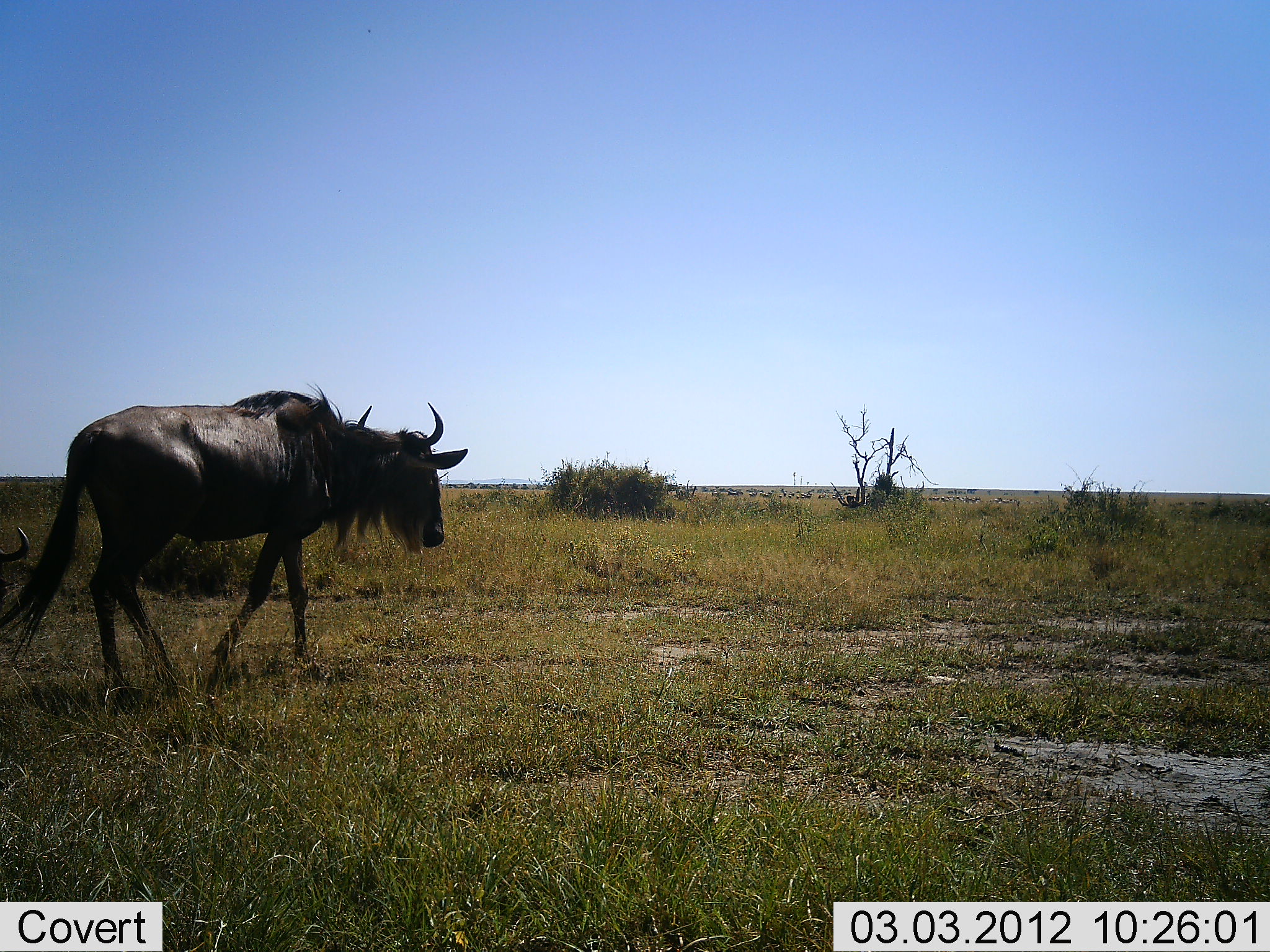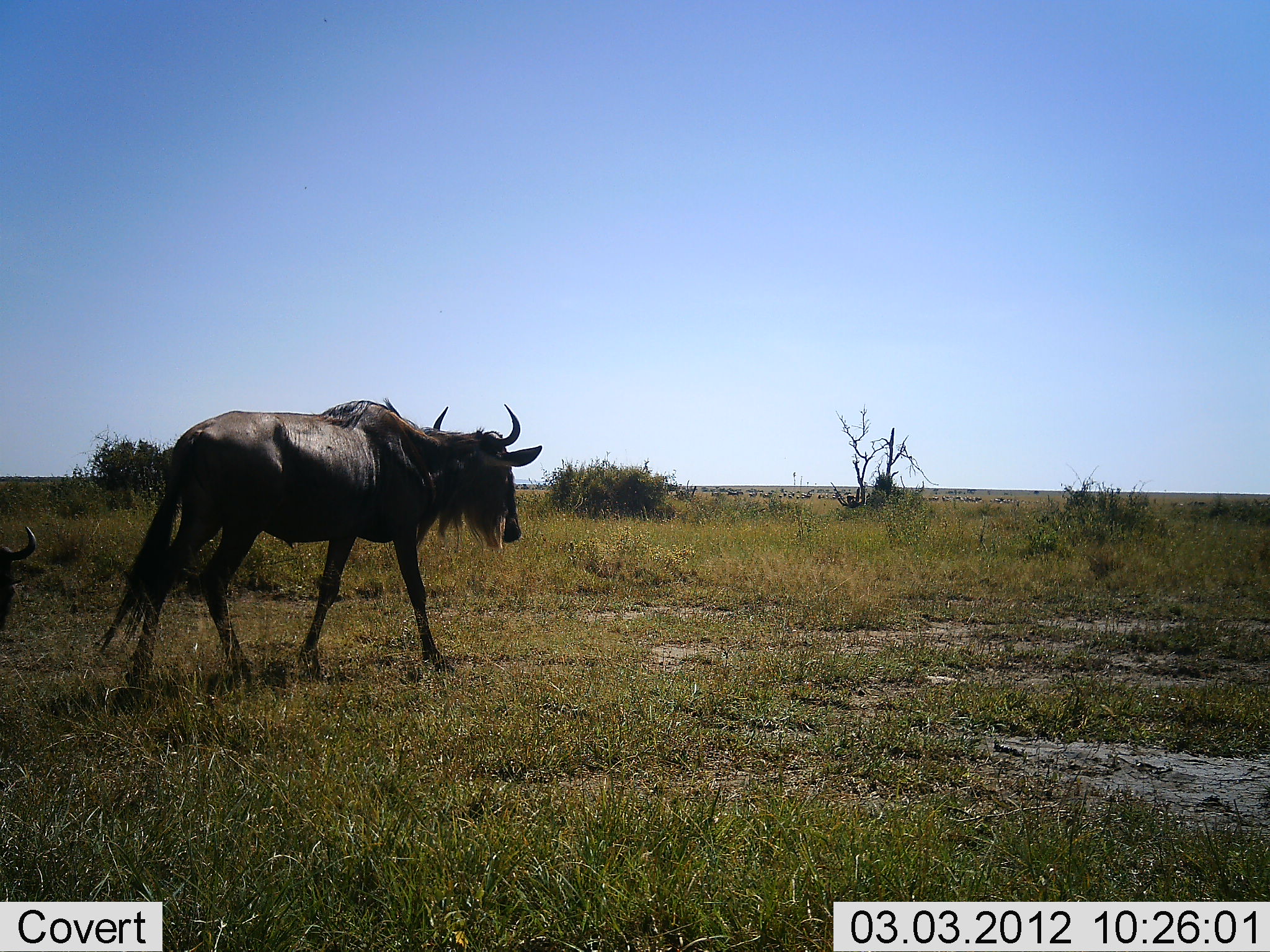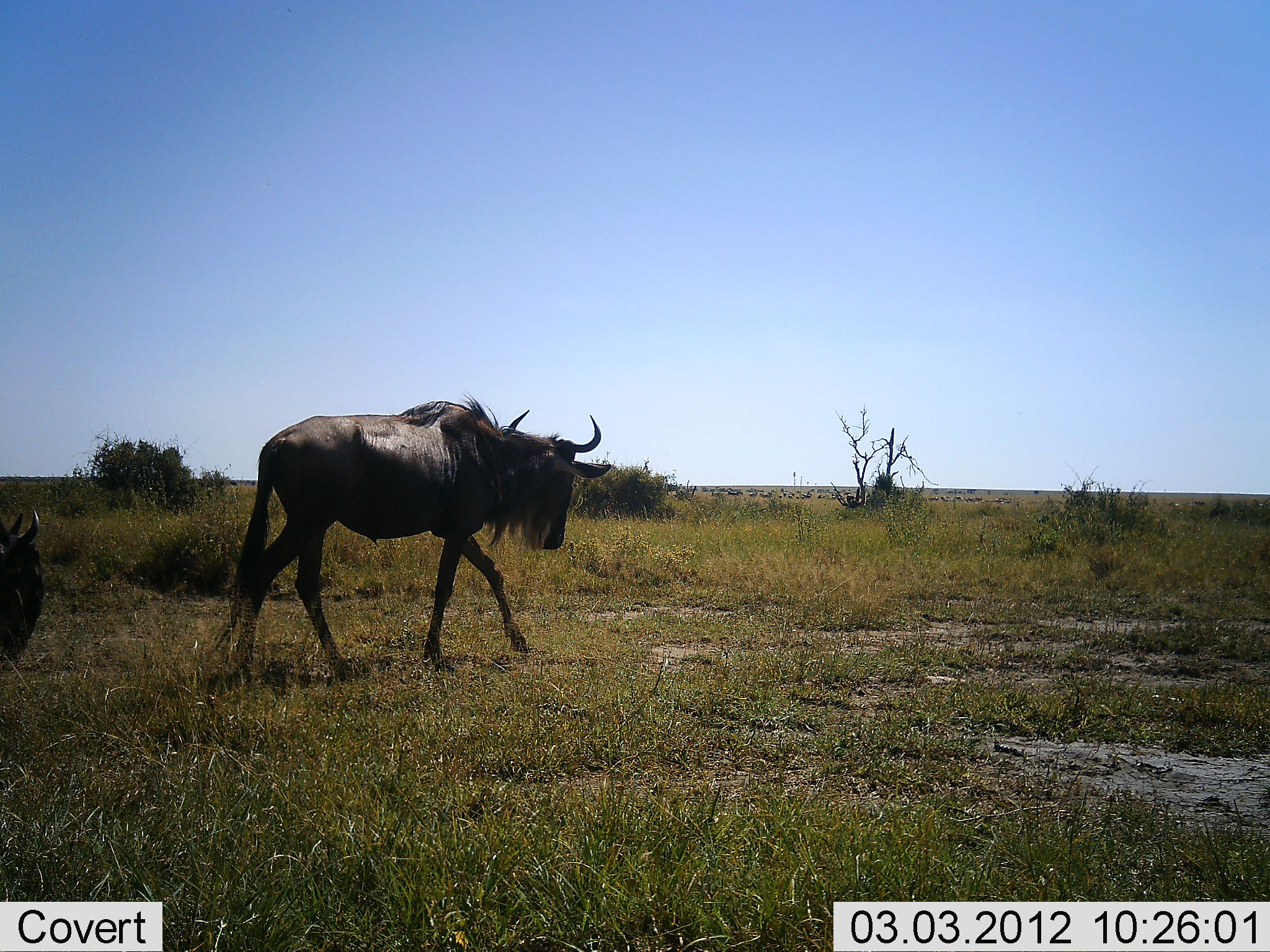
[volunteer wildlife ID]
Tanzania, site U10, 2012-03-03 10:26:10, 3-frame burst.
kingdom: Animalia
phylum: Chordata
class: Mammalia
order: Artiodactyla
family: Bovidae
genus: Connochaetes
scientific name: Connochaetes taurinus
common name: blue wildebeest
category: wildebeest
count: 2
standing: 4%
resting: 0%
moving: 100%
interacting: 0%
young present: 0%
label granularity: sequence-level